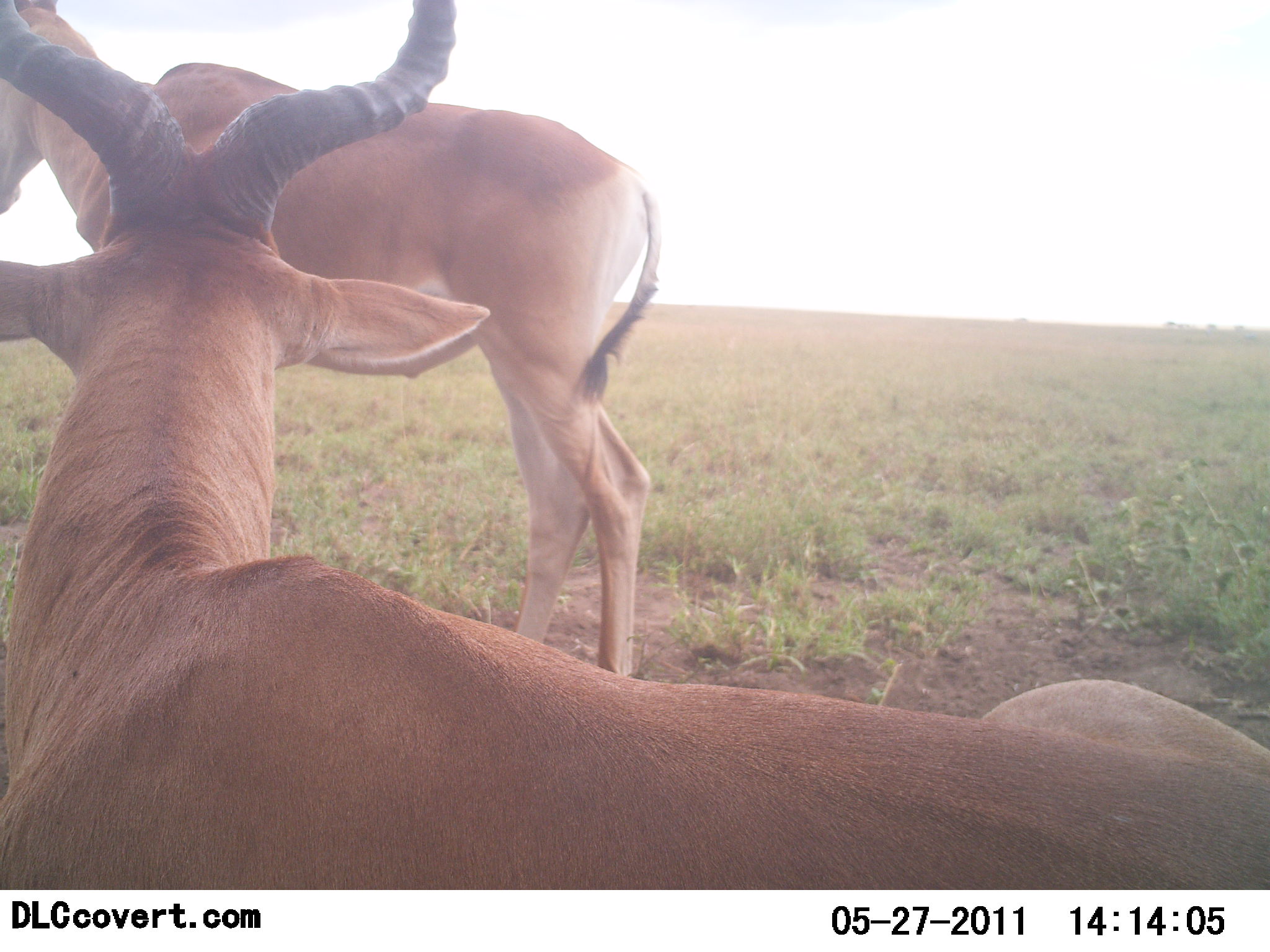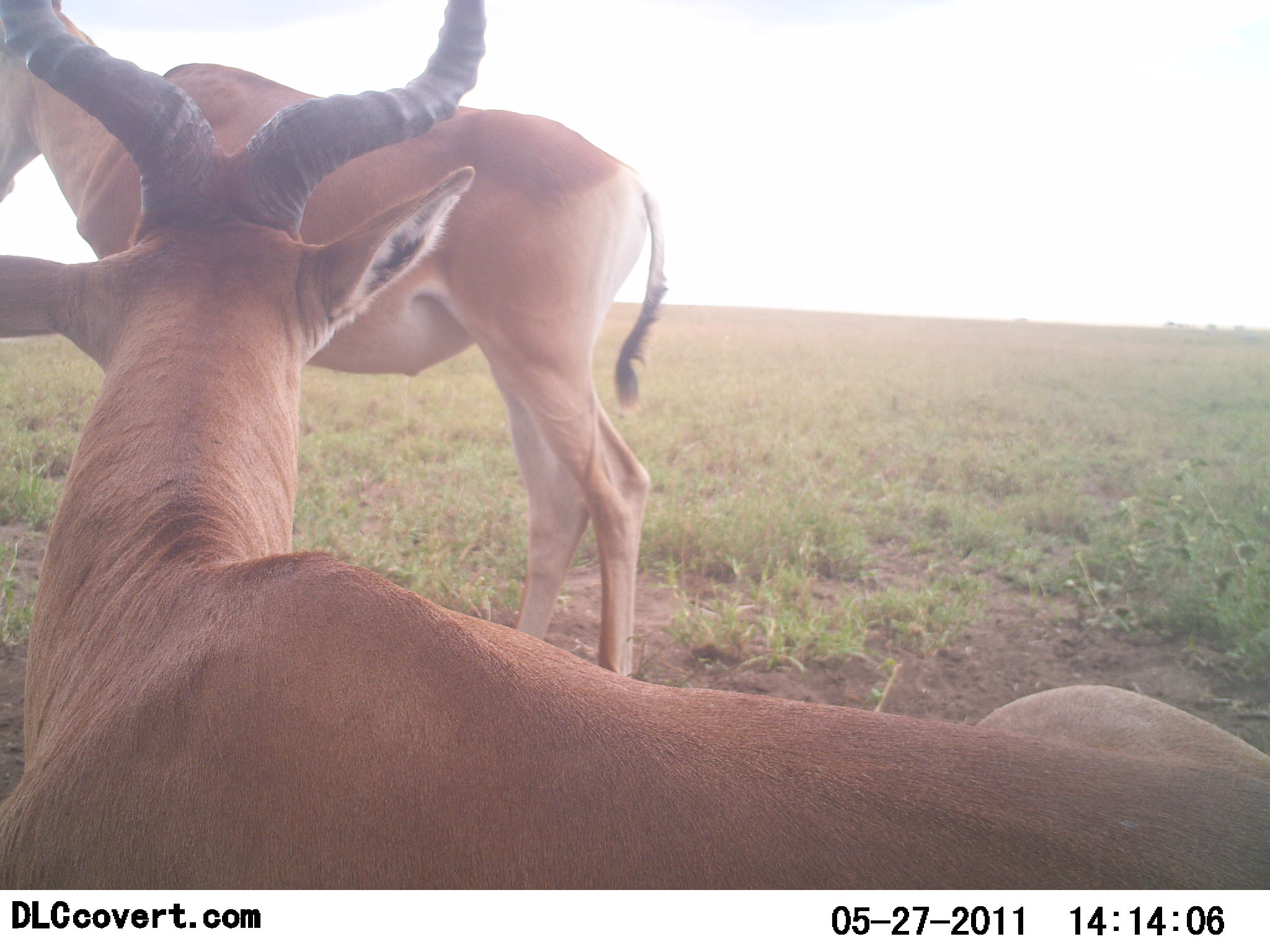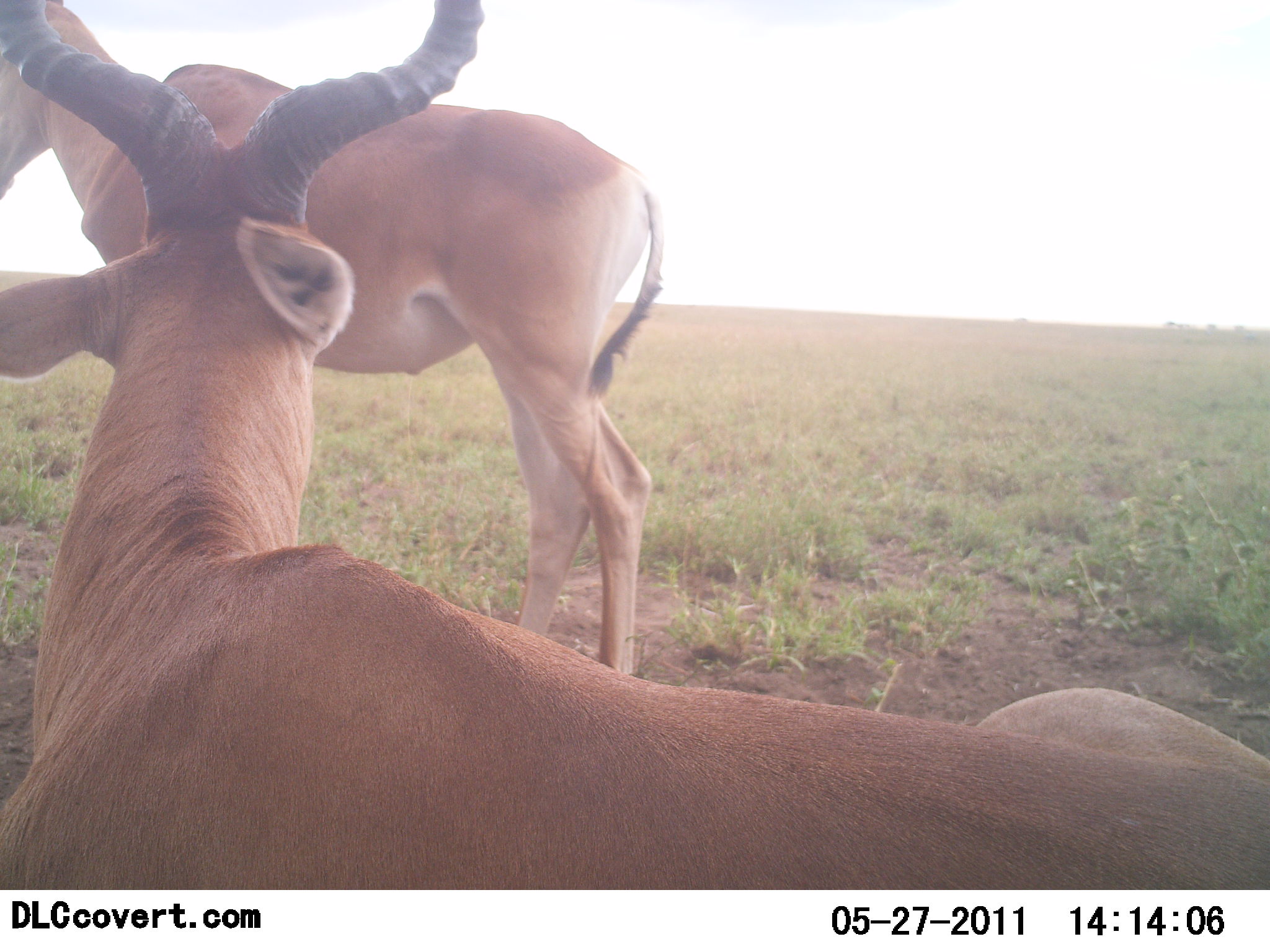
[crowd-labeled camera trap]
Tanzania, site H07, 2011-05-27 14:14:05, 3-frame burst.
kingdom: Animalia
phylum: Chordata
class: Mammalia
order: Artiodactyla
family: Bovidae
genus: Alcelaphus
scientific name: Alcelaphus buselaphus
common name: hartebeest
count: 2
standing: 82%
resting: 100%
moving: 0%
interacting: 0%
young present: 0%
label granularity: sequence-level